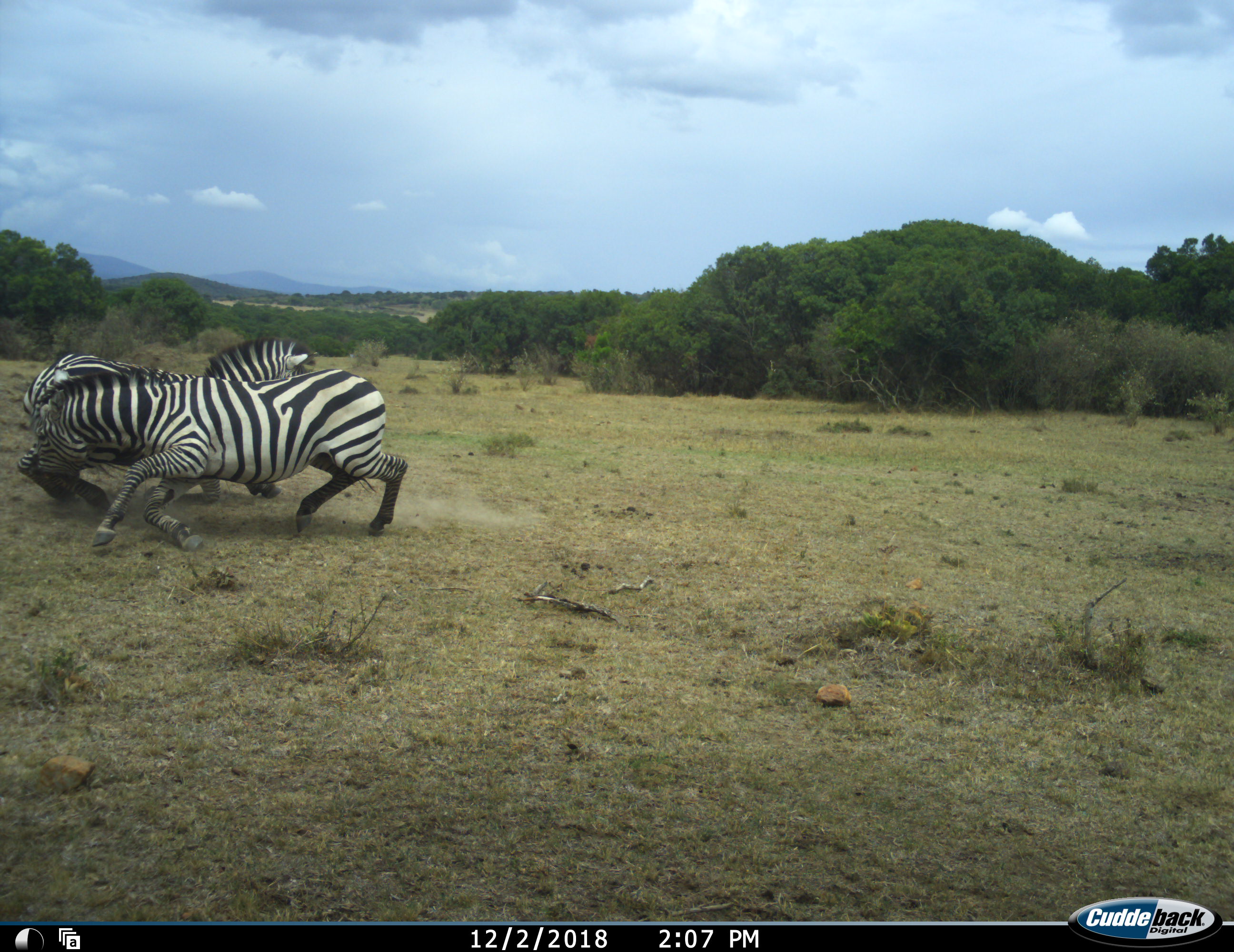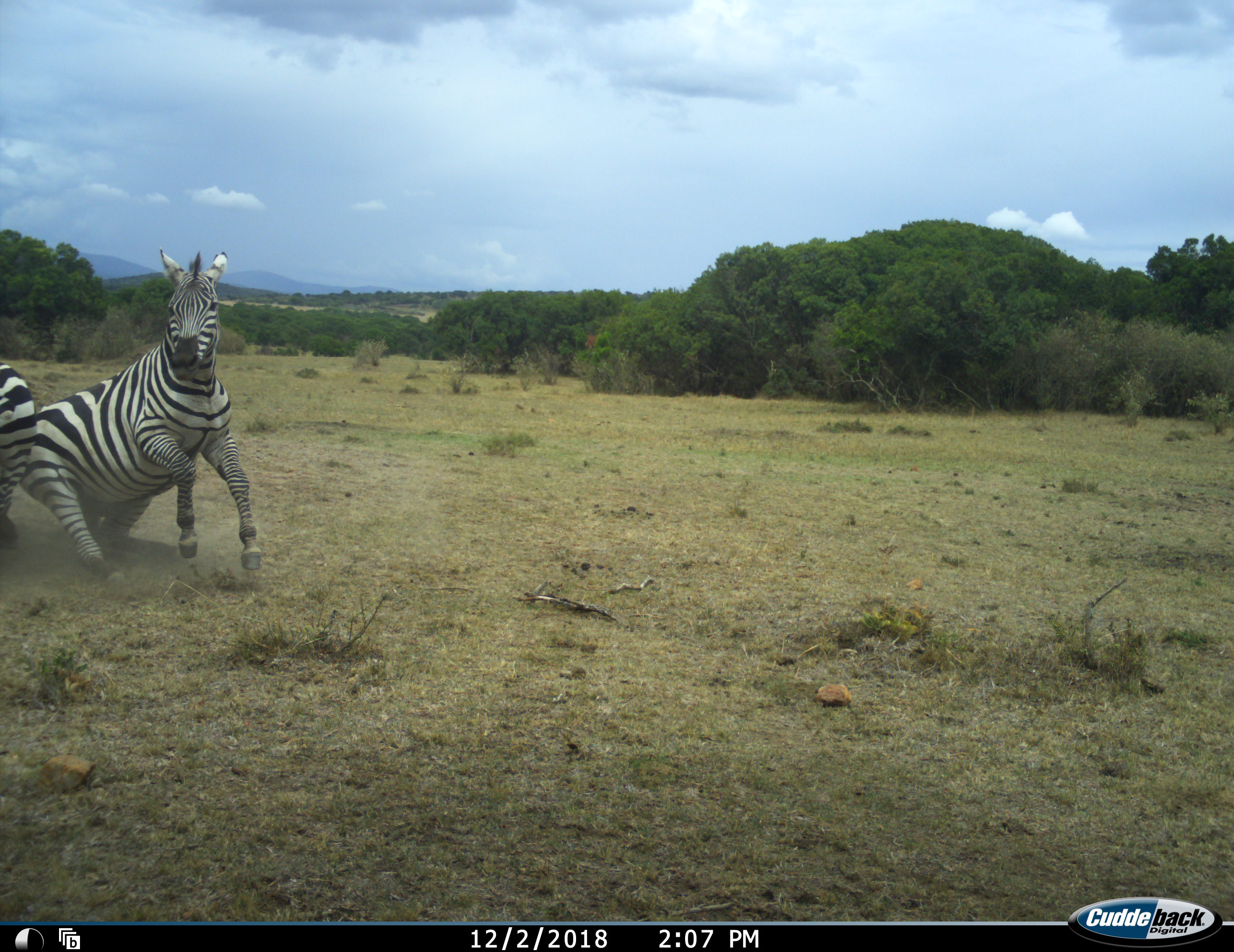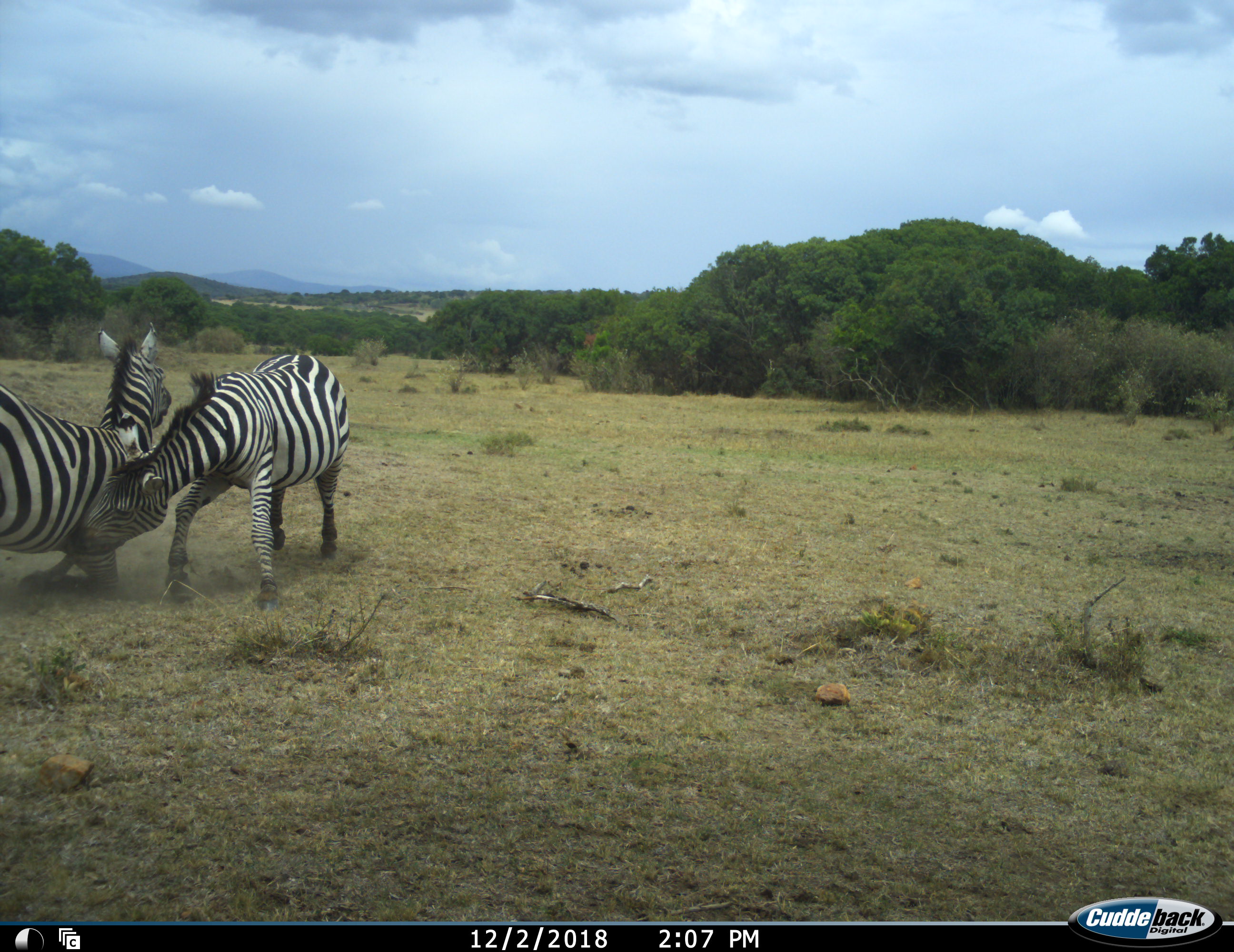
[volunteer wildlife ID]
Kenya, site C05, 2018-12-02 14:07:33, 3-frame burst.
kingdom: Animalia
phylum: Chordata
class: Mammalia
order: Perissodactyla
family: Equidae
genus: Equus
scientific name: Equus quagga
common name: plains zebra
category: zebra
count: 2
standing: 10%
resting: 0%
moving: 20%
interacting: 100%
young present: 10%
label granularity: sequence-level